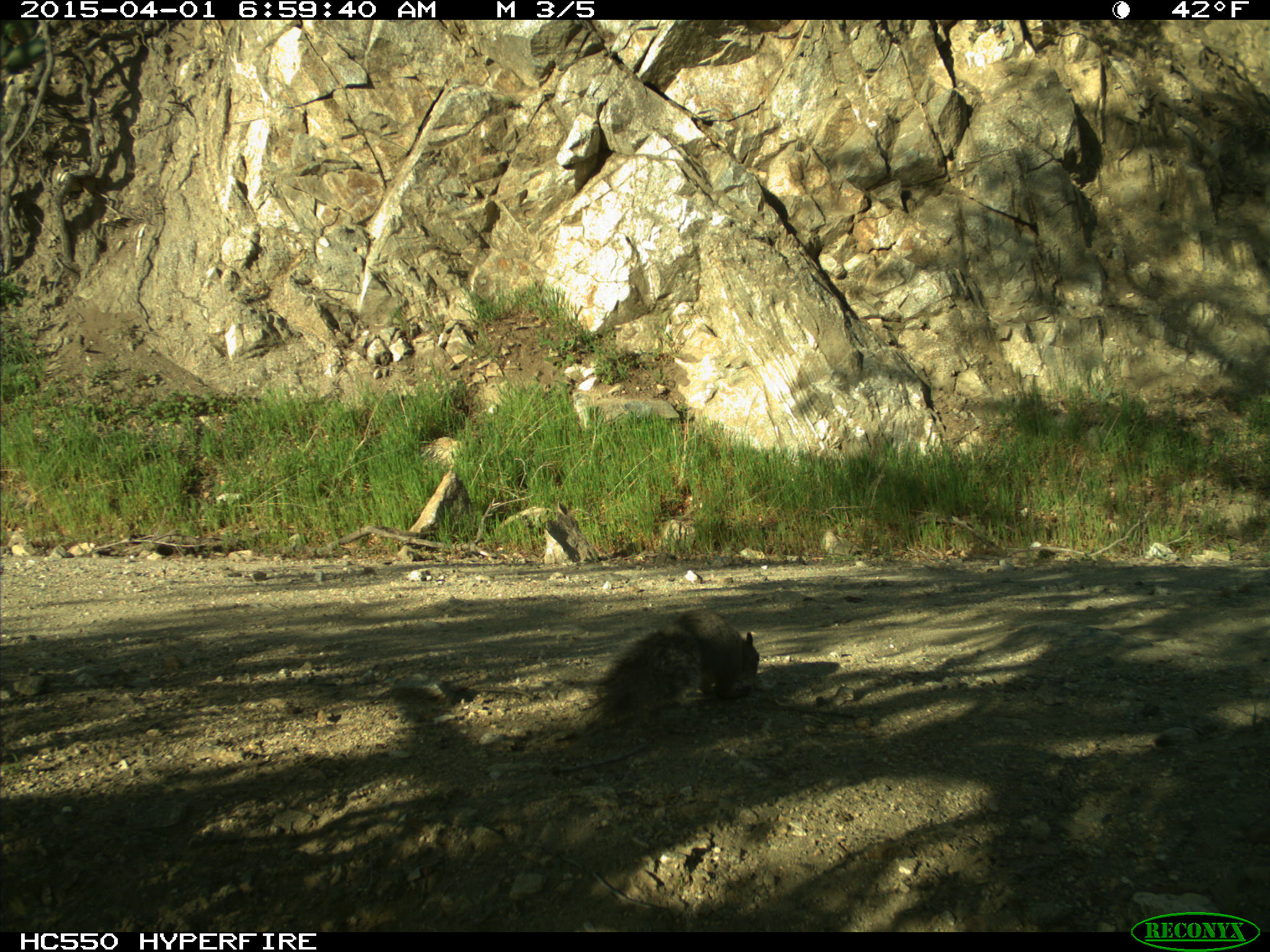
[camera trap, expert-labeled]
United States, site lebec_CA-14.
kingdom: Animalia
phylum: Chordata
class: Mammalia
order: Rodentia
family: Sciuridae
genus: Sciurus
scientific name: Sciurus carolinensis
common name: eastern gray squirrel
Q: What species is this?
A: Sciurus carolinensis (eastern gray squirrel).